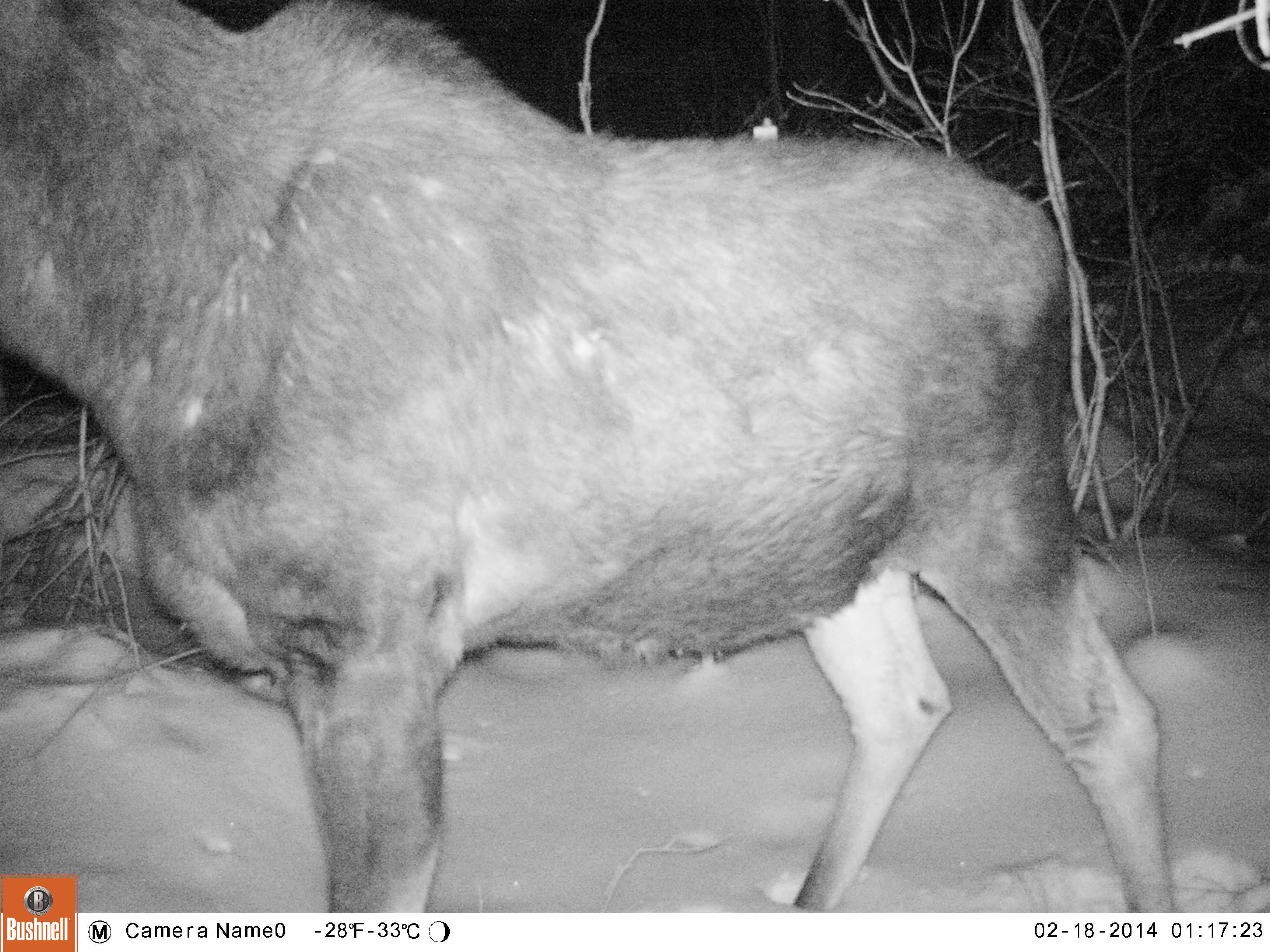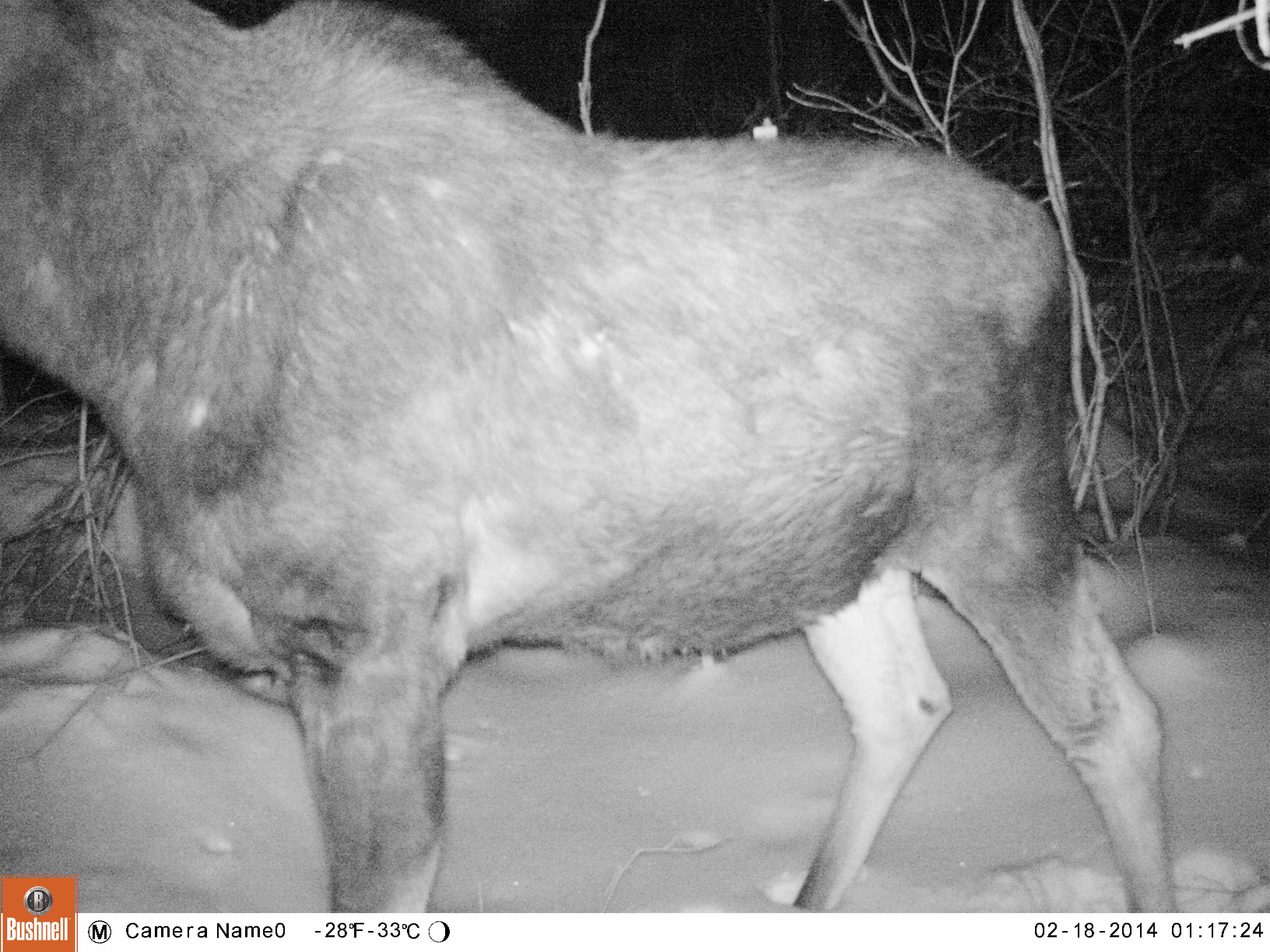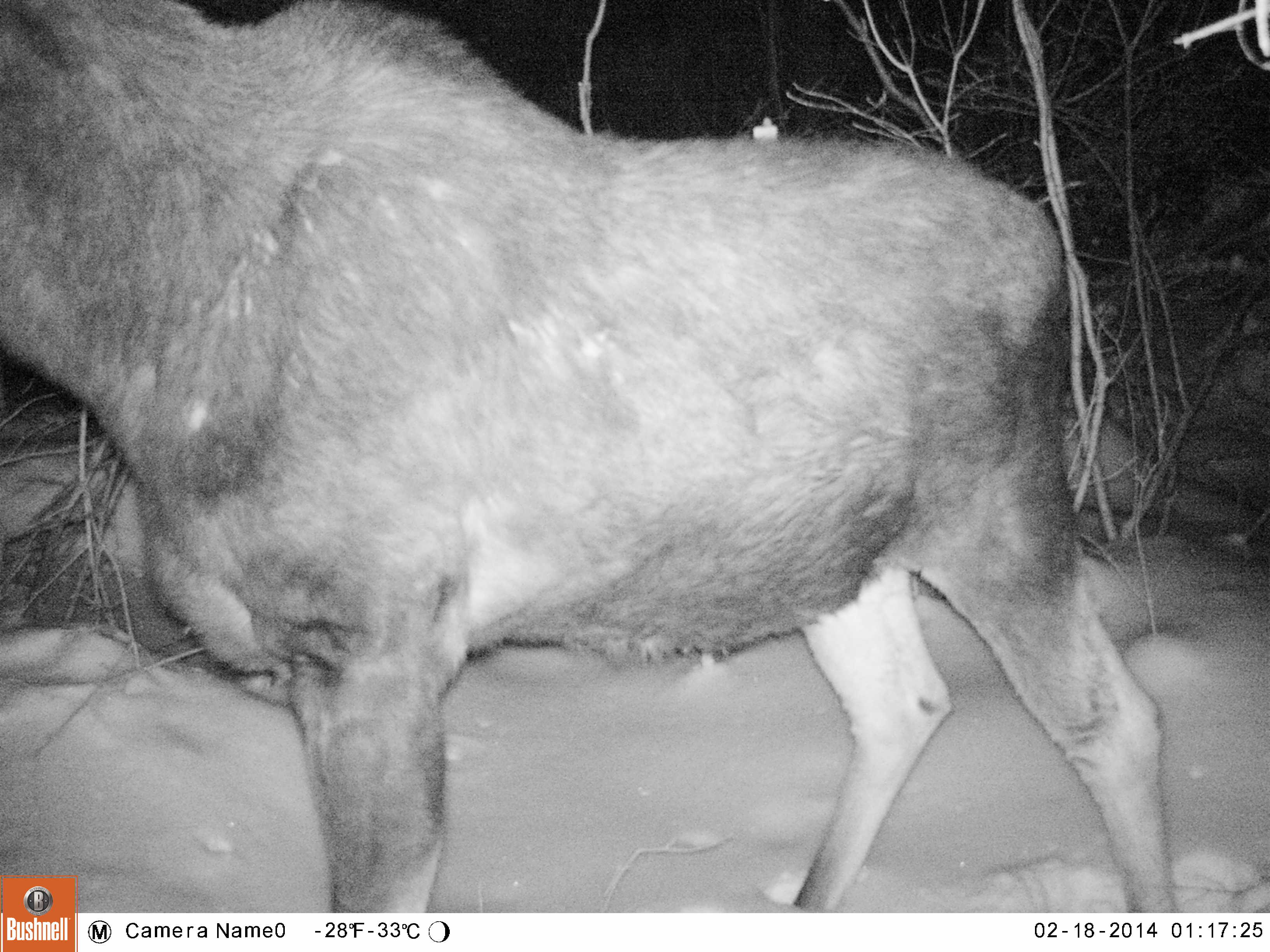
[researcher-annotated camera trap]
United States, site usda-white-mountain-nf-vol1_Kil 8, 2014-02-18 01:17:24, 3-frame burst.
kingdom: Animalia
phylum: Chordata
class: Mammalia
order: Artiodactyla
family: Cervidae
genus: Alces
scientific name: Alces alces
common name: moose